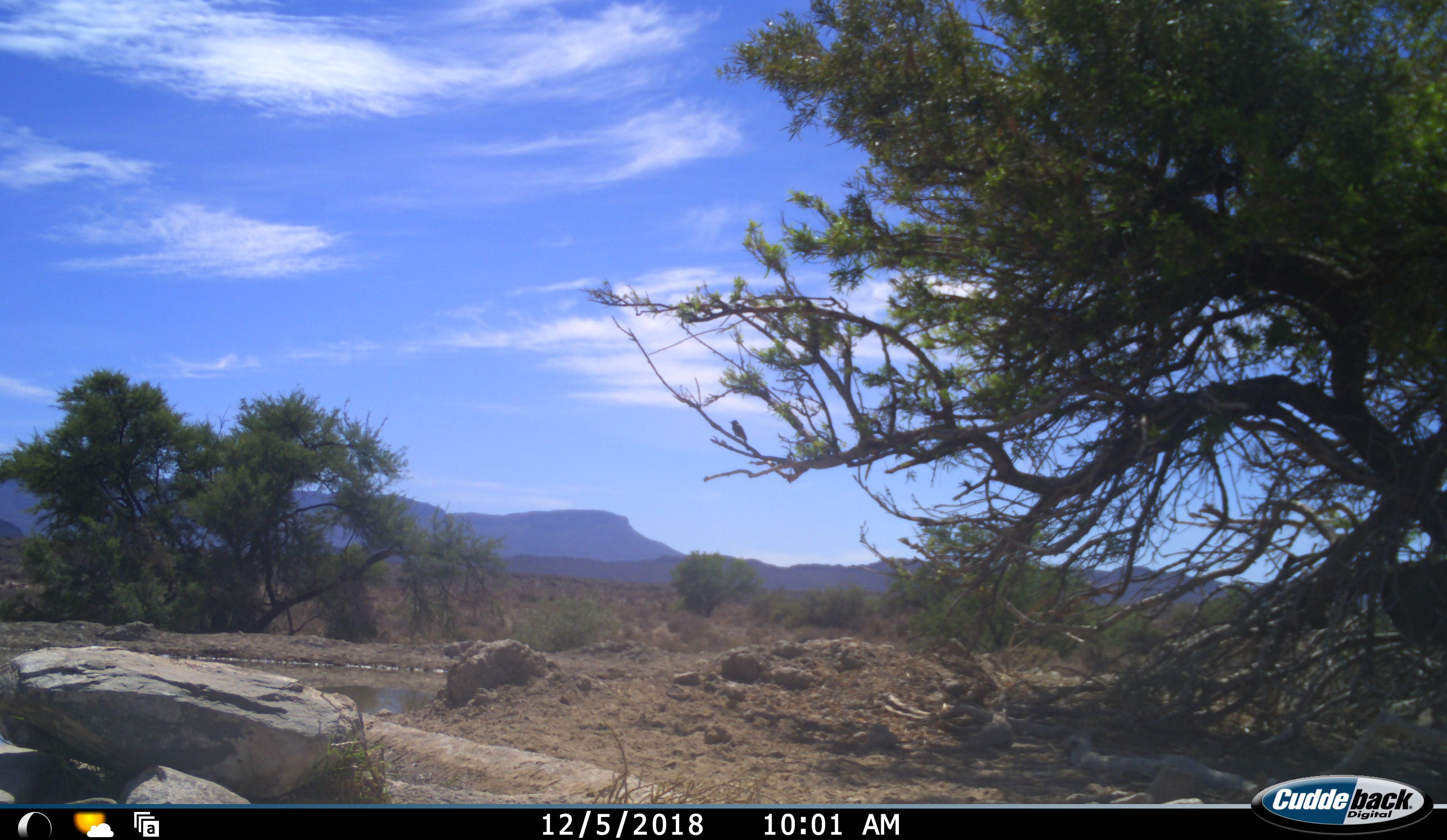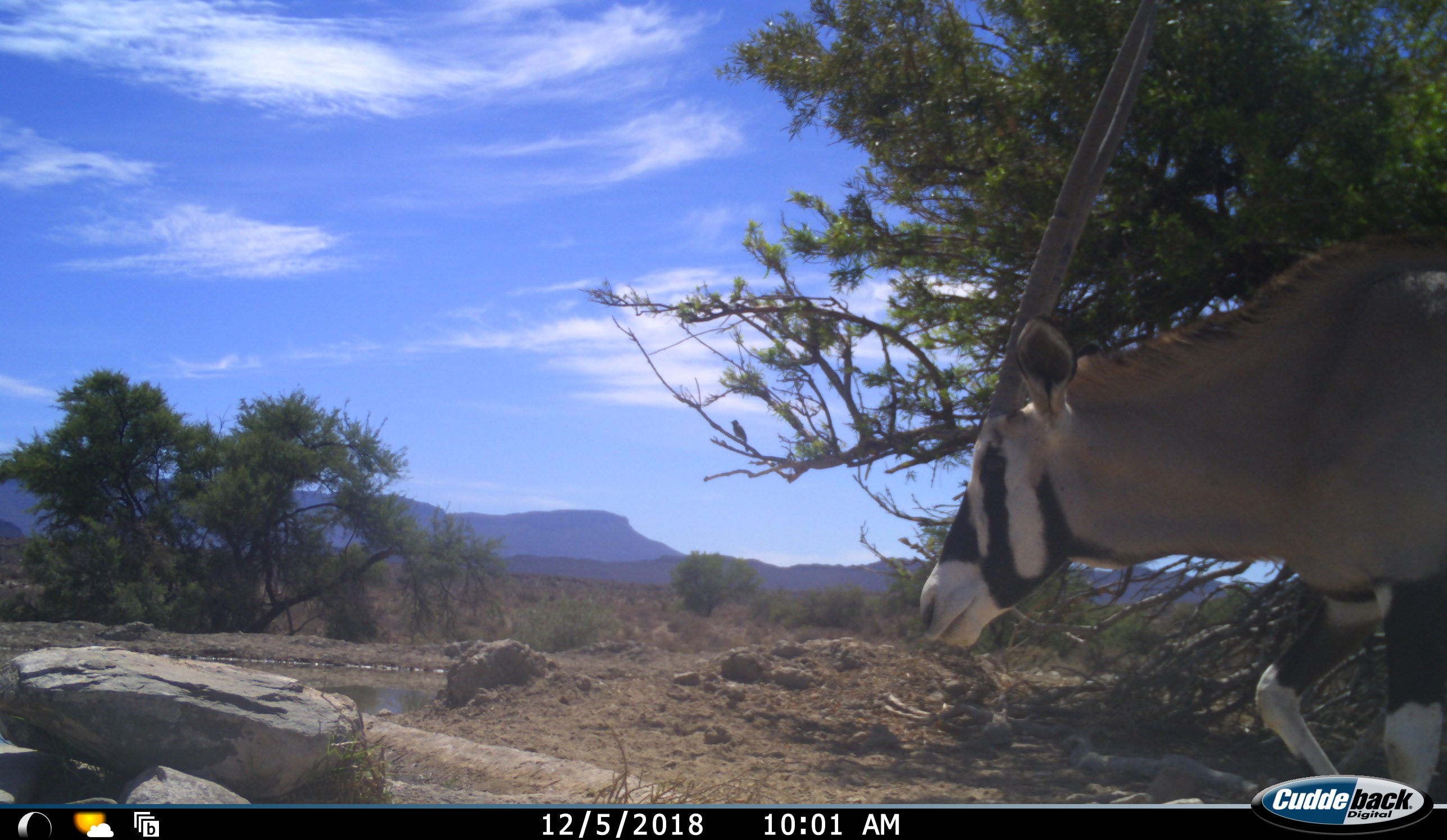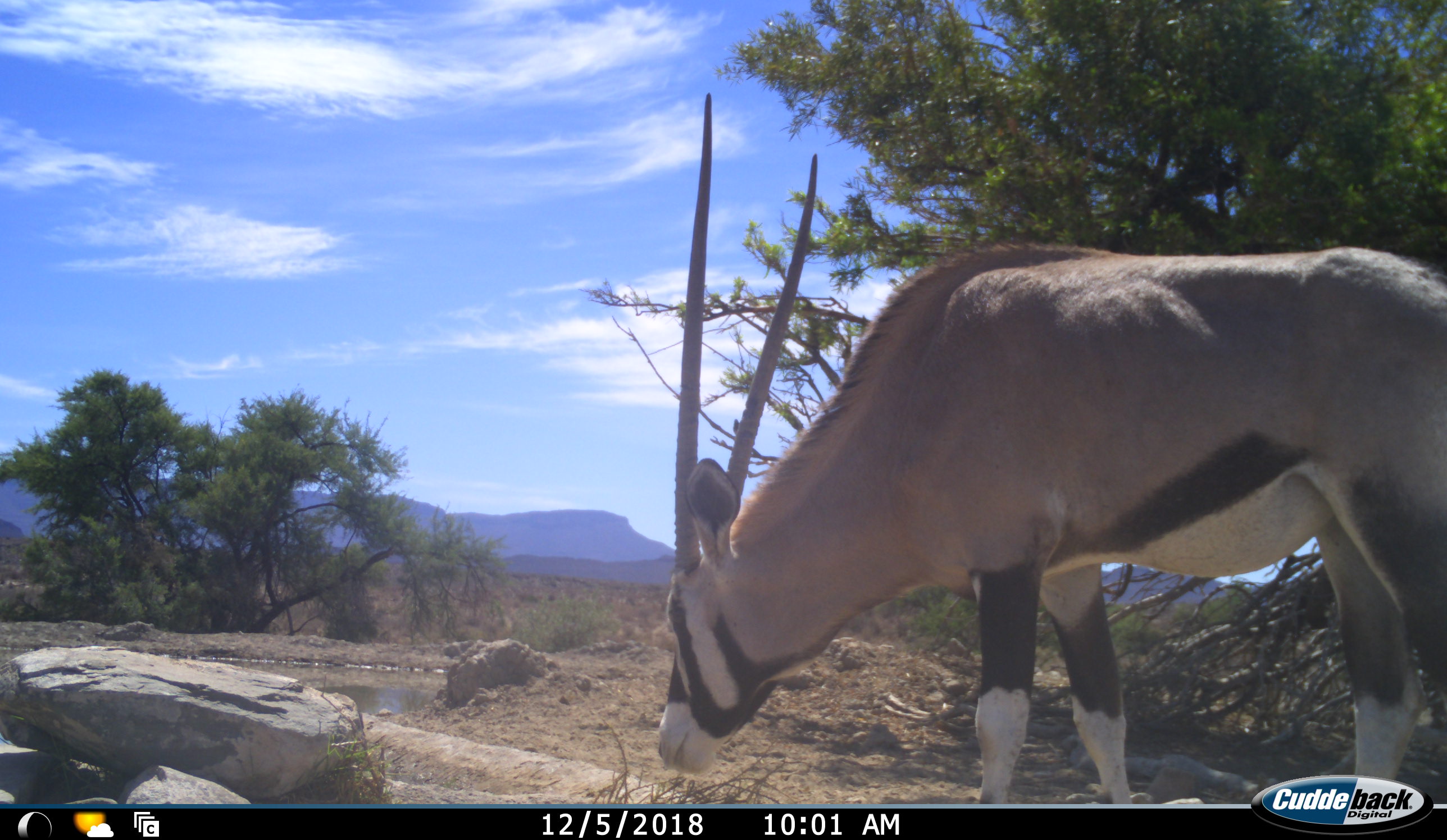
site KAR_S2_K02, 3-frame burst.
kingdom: Animalia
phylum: Chordata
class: Mammalia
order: Artiodactyla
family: Bovidae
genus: Oryx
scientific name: Oryx gazella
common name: gemsbok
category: oryx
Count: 1.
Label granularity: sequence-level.